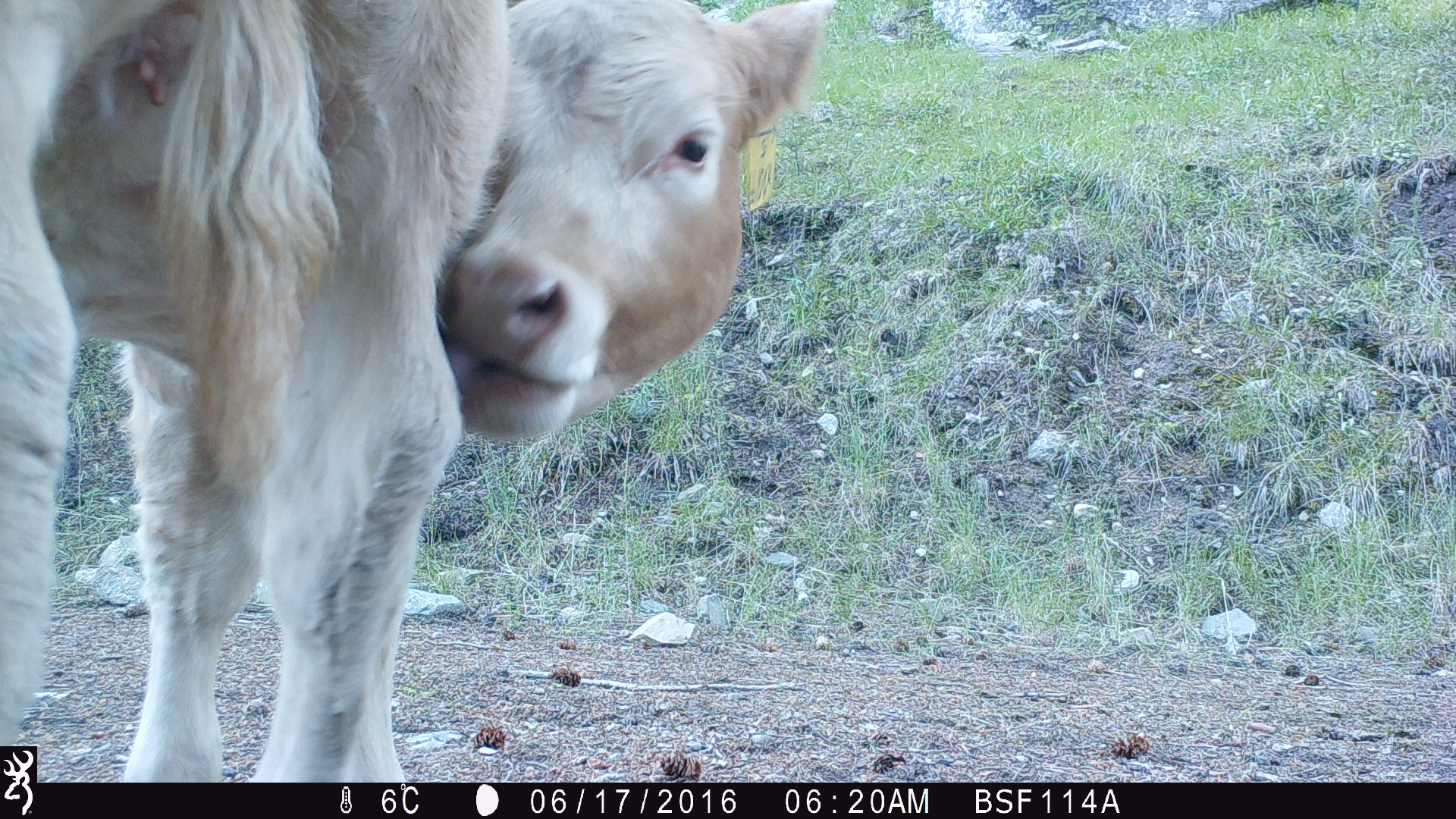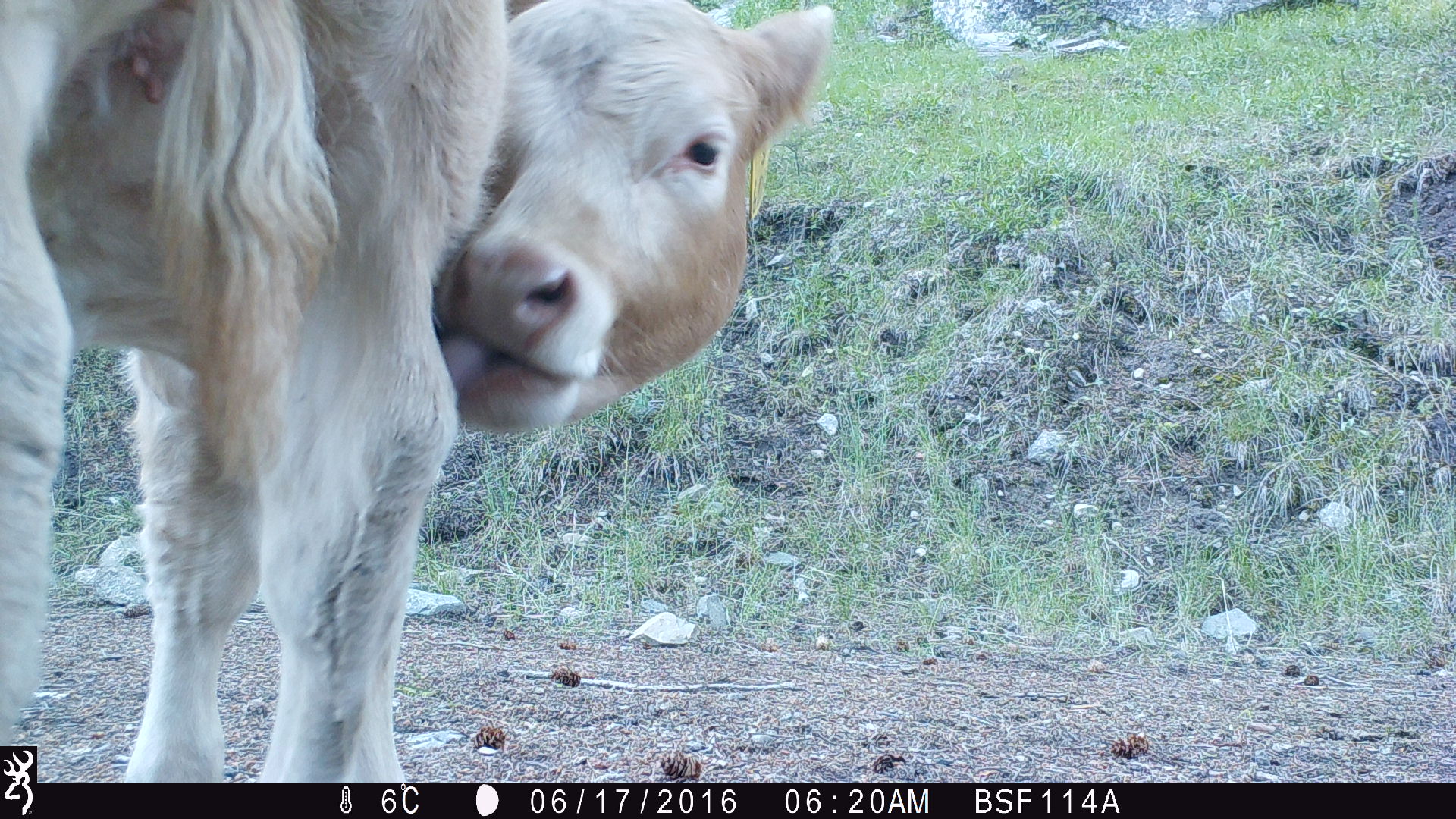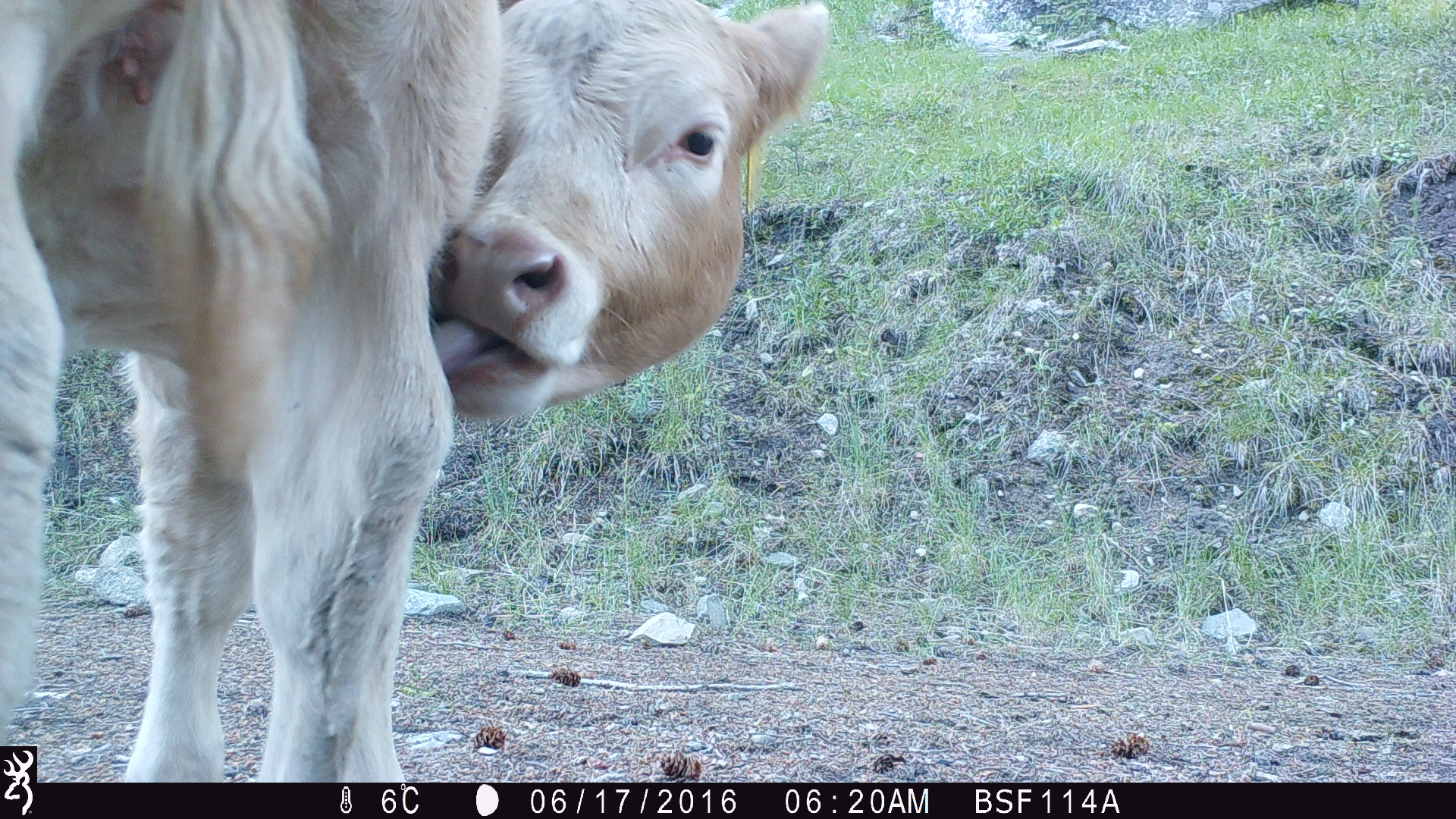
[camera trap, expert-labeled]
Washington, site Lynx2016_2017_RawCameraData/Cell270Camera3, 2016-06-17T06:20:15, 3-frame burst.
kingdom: Animalia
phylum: Chordata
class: Mammalia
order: Artiodactyla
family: Bovidae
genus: Bos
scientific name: Bos taurus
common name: domestic cattle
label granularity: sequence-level